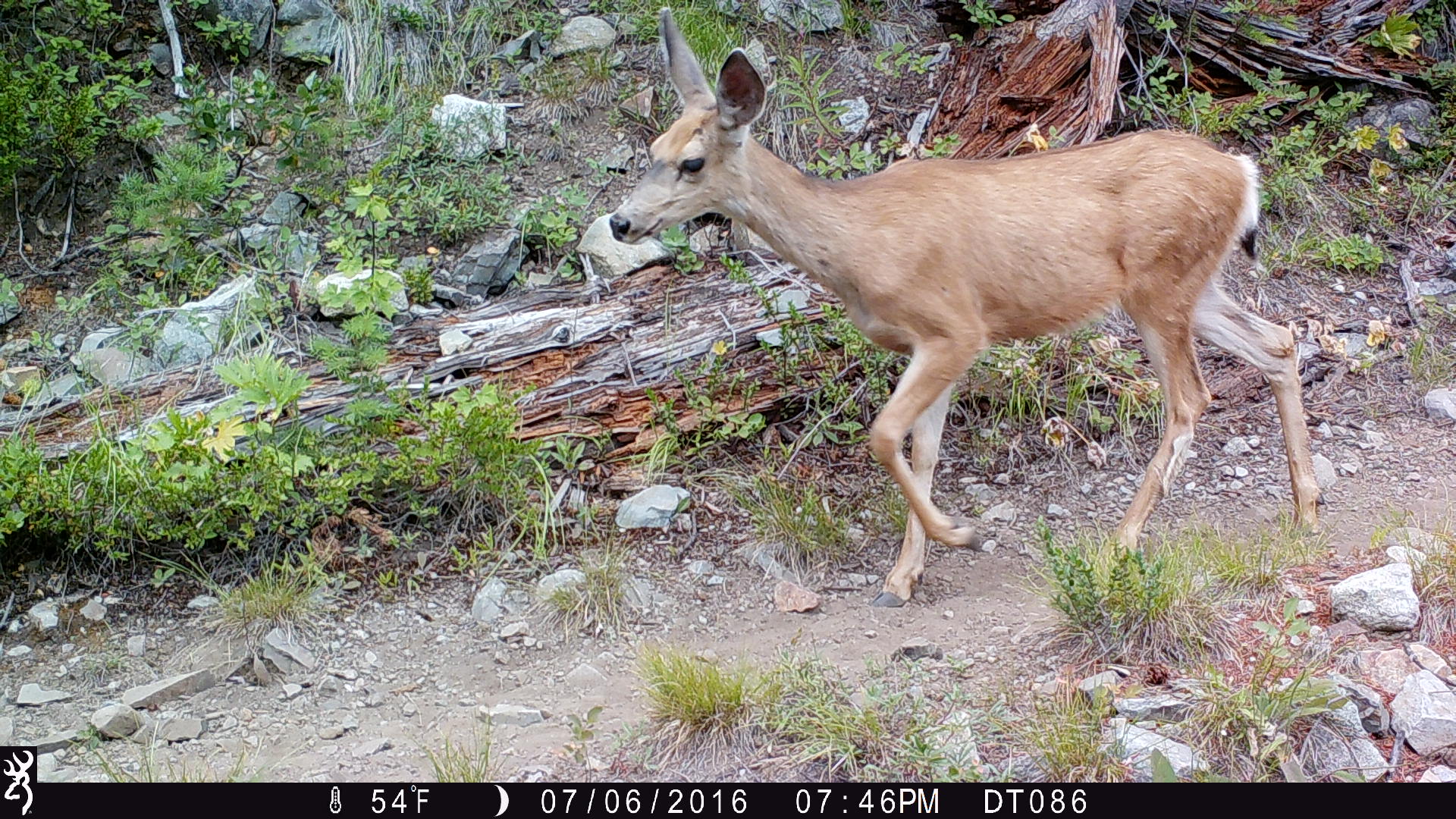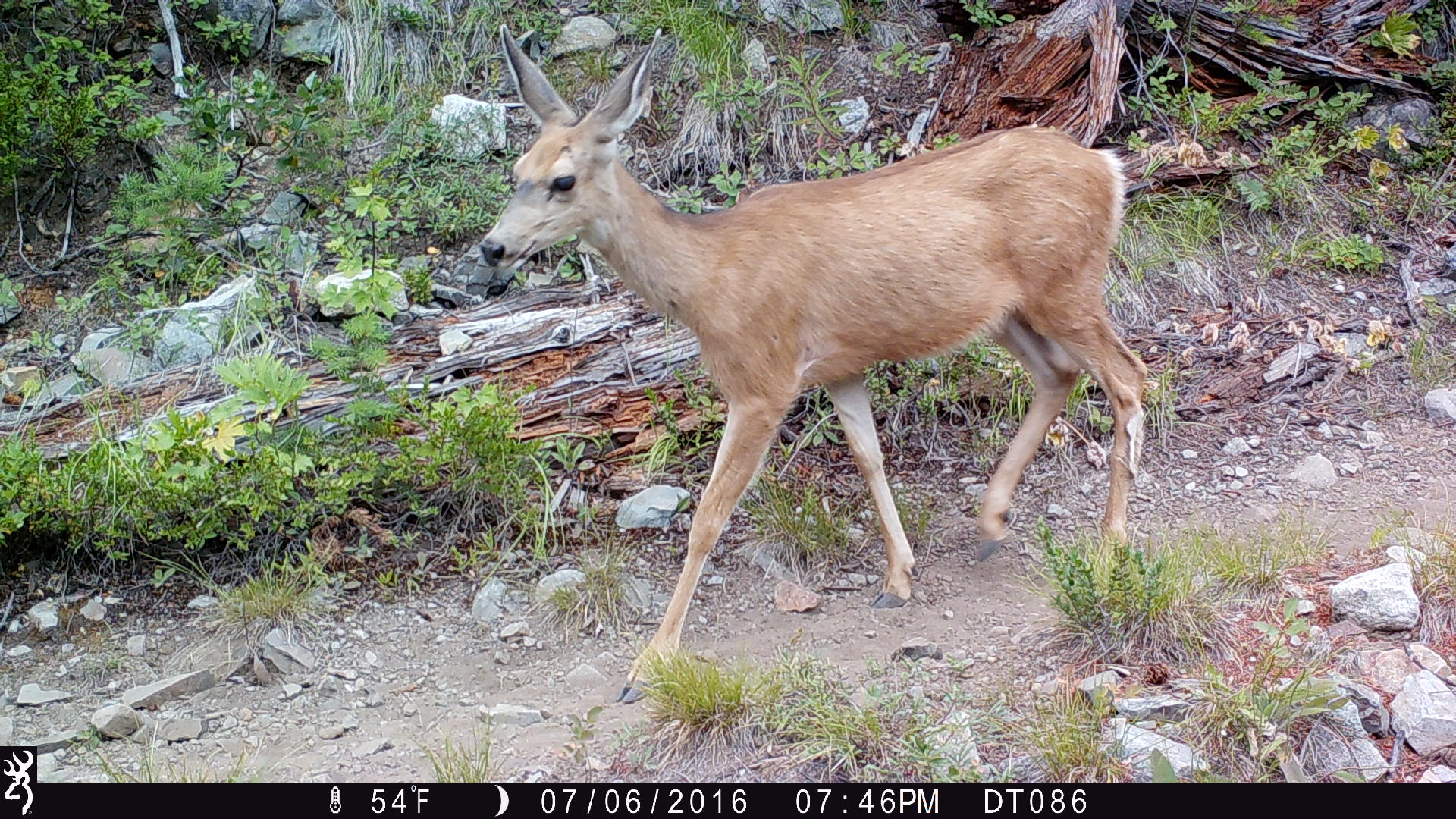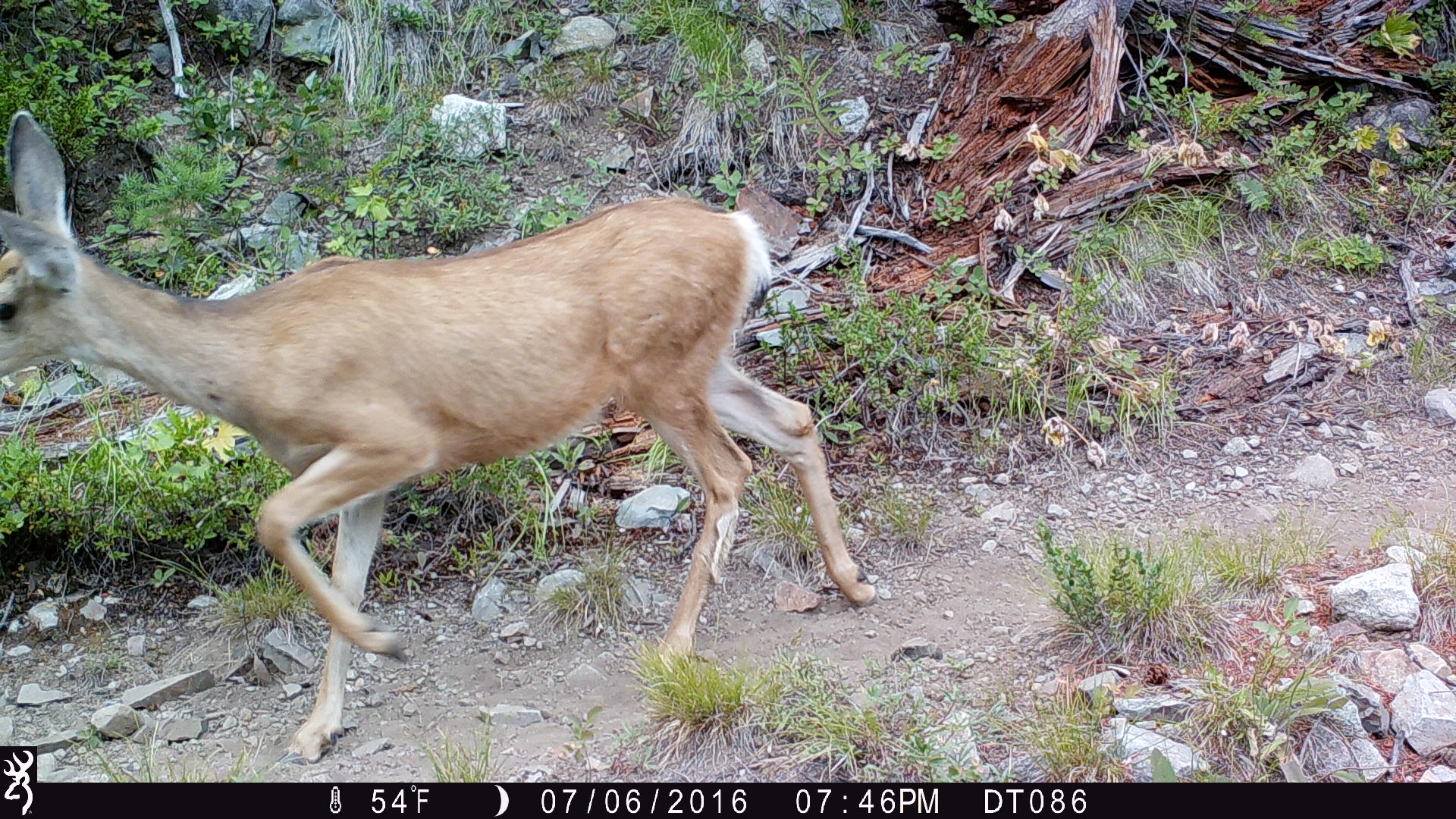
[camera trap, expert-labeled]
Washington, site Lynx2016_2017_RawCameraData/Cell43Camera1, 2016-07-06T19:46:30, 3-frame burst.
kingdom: Animalia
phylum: Chordata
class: Mammalia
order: Artiodactyla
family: Cervidae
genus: Odocoileus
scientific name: Odocoileus hemionus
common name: mule deer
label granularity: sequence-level